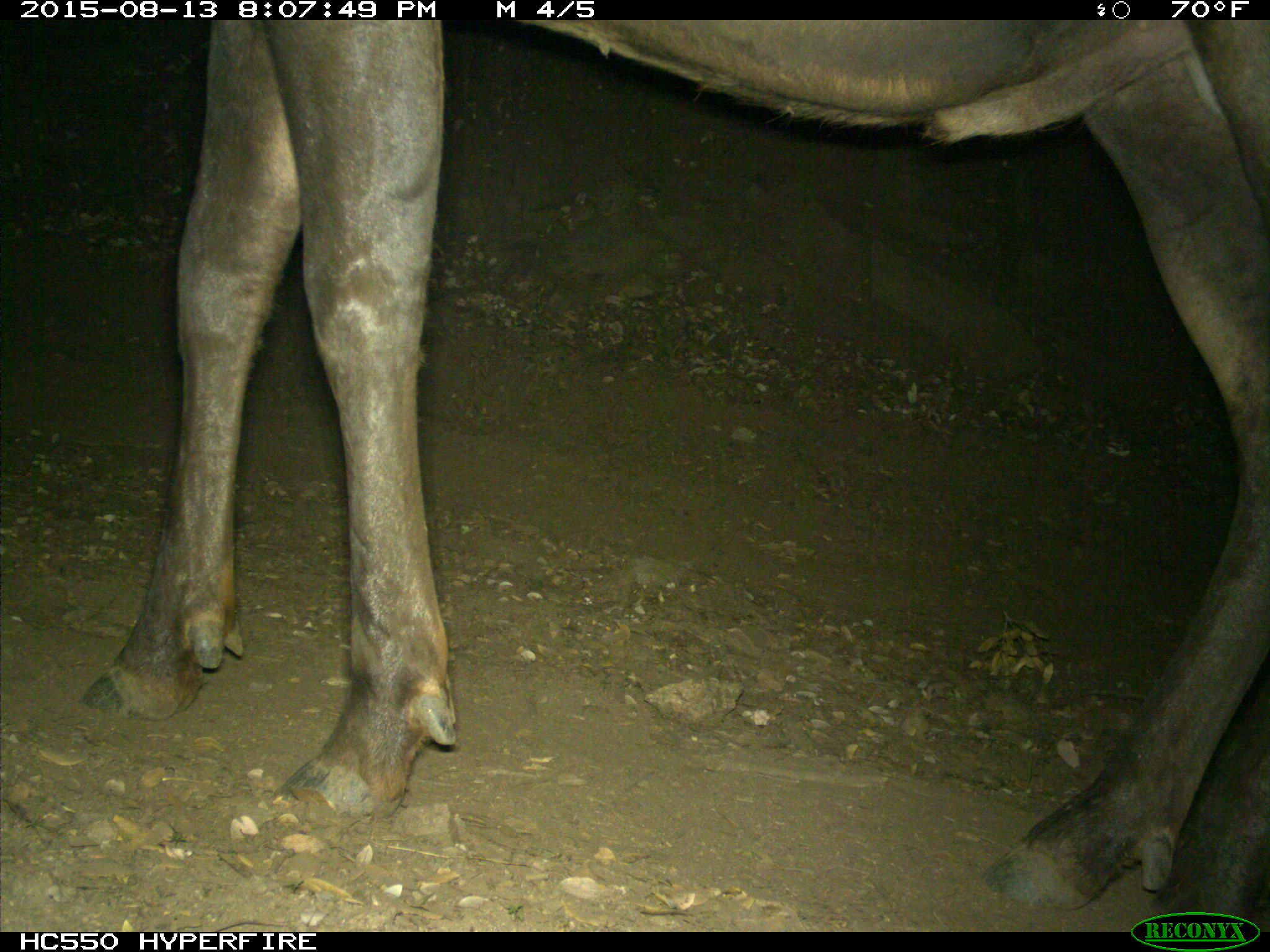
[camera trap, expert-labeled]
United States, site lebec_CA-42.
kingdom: Animalia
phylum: Chordata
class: Mammalia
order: Artiodactyla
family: Cervidae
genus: Cervus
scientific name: Cervus canadensis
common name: elk